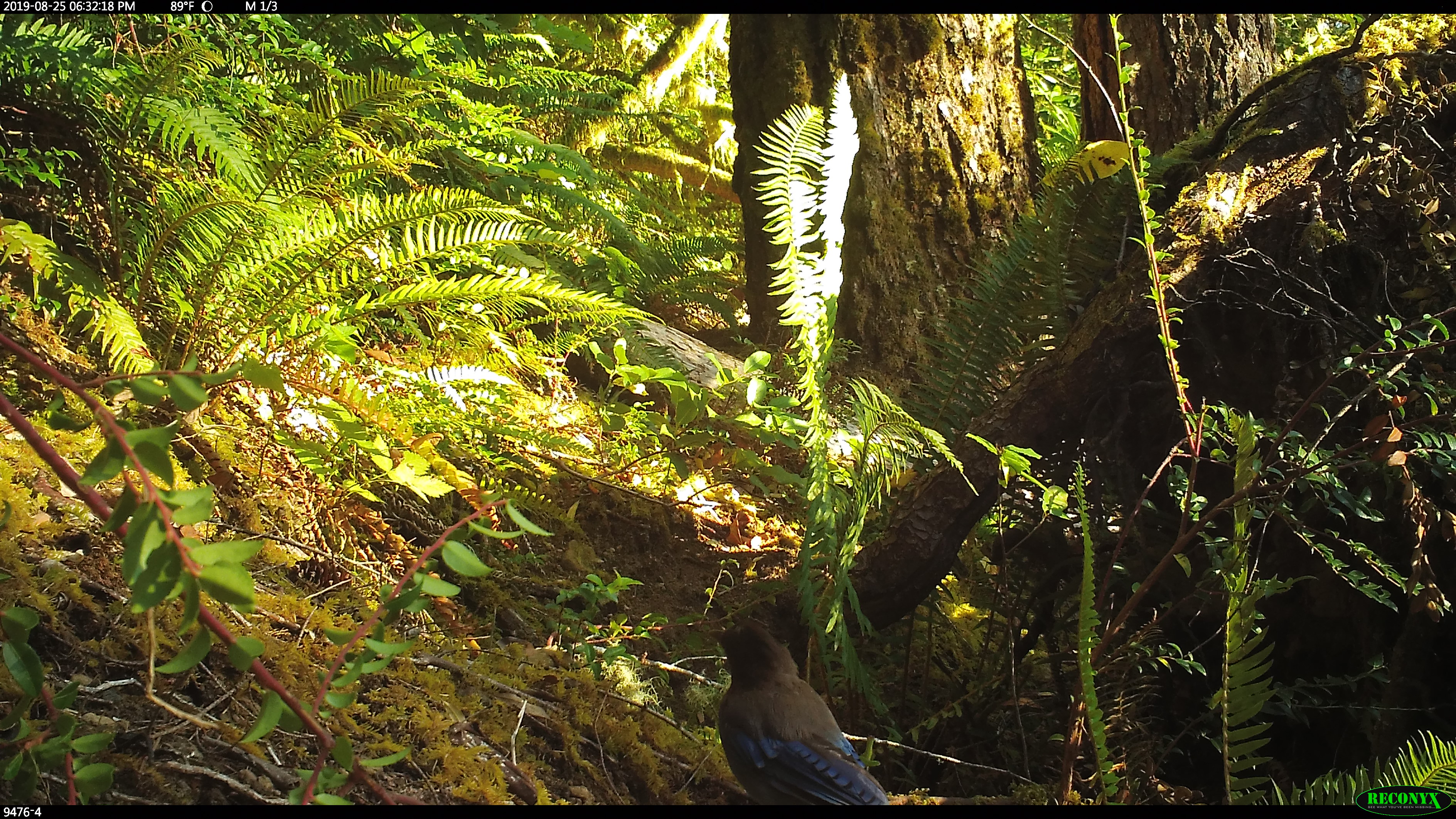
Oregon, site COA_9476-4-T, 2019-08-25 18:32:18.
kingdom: Animalia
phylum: Chordata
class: Aves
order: Passeriformes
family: Corvidae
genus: Cyanocitta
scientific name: Cyanocitta stelleri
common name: steller's jay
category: stellers jay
Stellers jay (steller's jay) (Cyanocitta stelleri).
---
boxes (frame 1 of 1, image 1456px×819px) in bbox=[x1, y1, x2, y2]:
stellers jay: bbox=[712, 620, 887, 802]